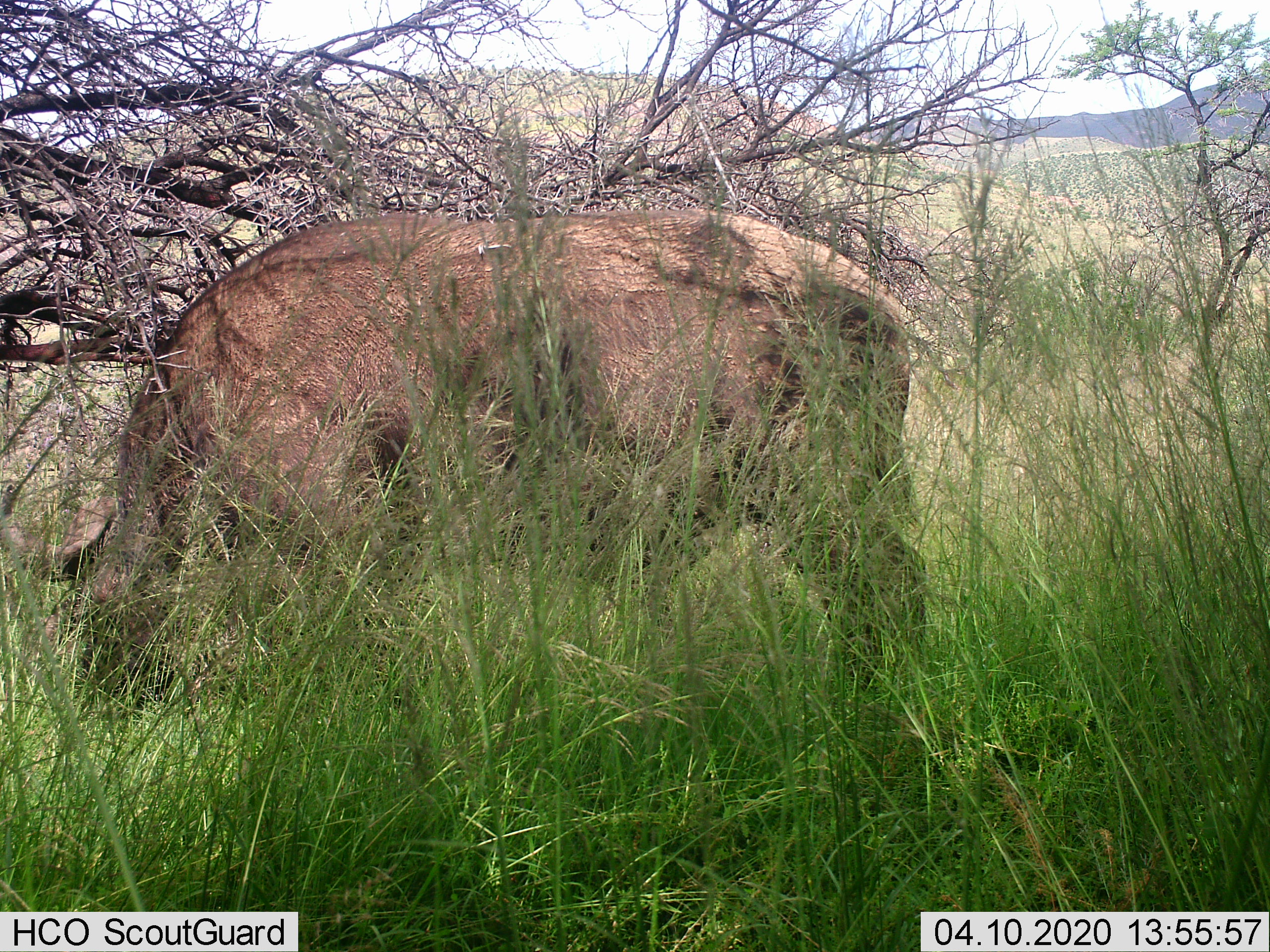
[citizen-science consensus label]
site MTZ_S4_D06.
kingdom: Animalia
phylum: Chordata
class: Mammalia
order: Artiodactyla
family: Bovidae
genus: Syncerus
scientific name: Syncerus caffer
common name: african buffalo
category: buffalo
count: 1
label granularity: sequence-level